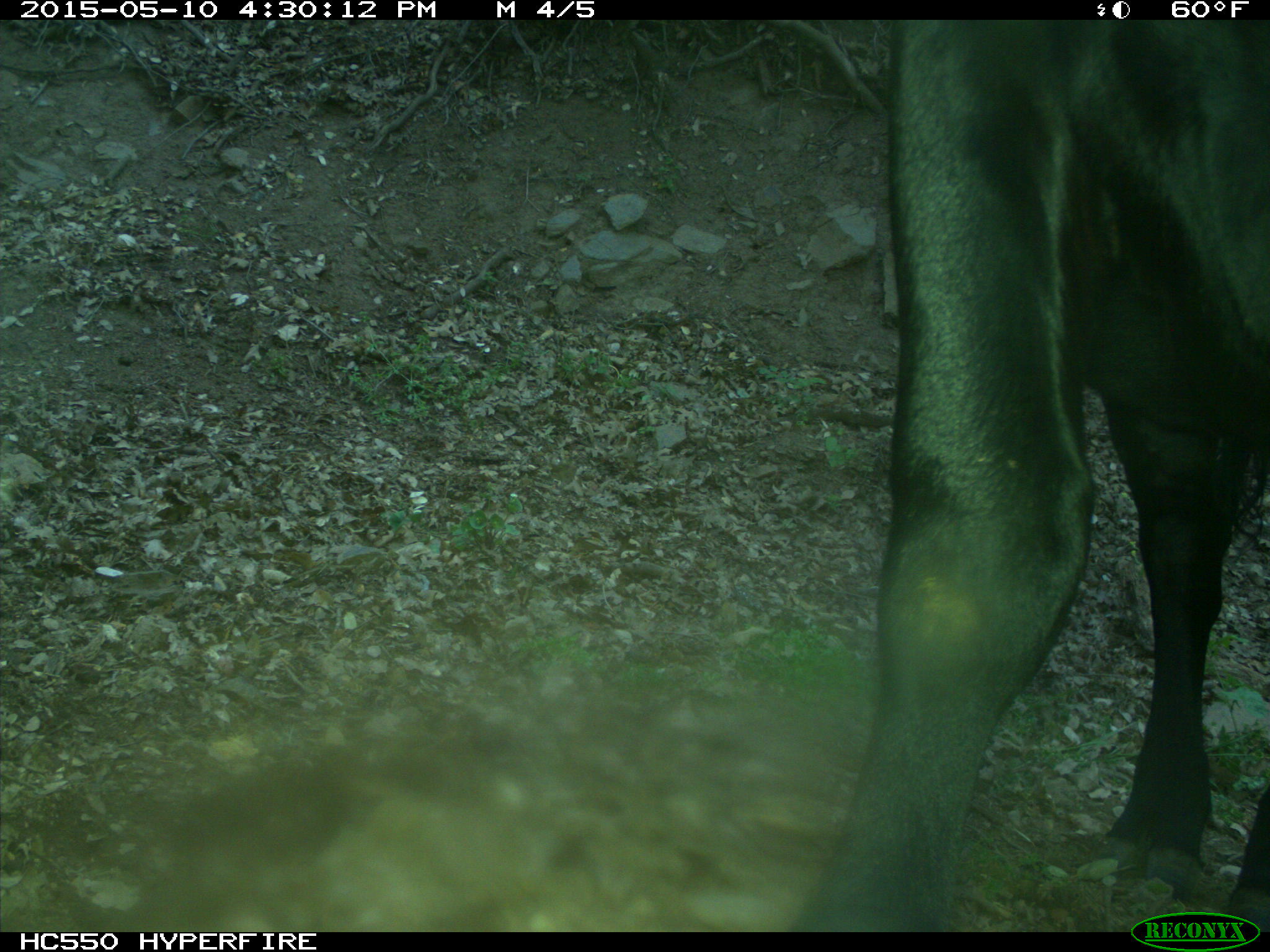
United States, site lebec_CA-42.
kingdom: Animalia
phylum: Chordata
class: Mammalia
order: Artiodactyla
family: Bovidae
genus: Bos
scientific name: Bos taurus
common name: domestic cow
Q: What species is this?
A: Bos taurus (domestic cow).